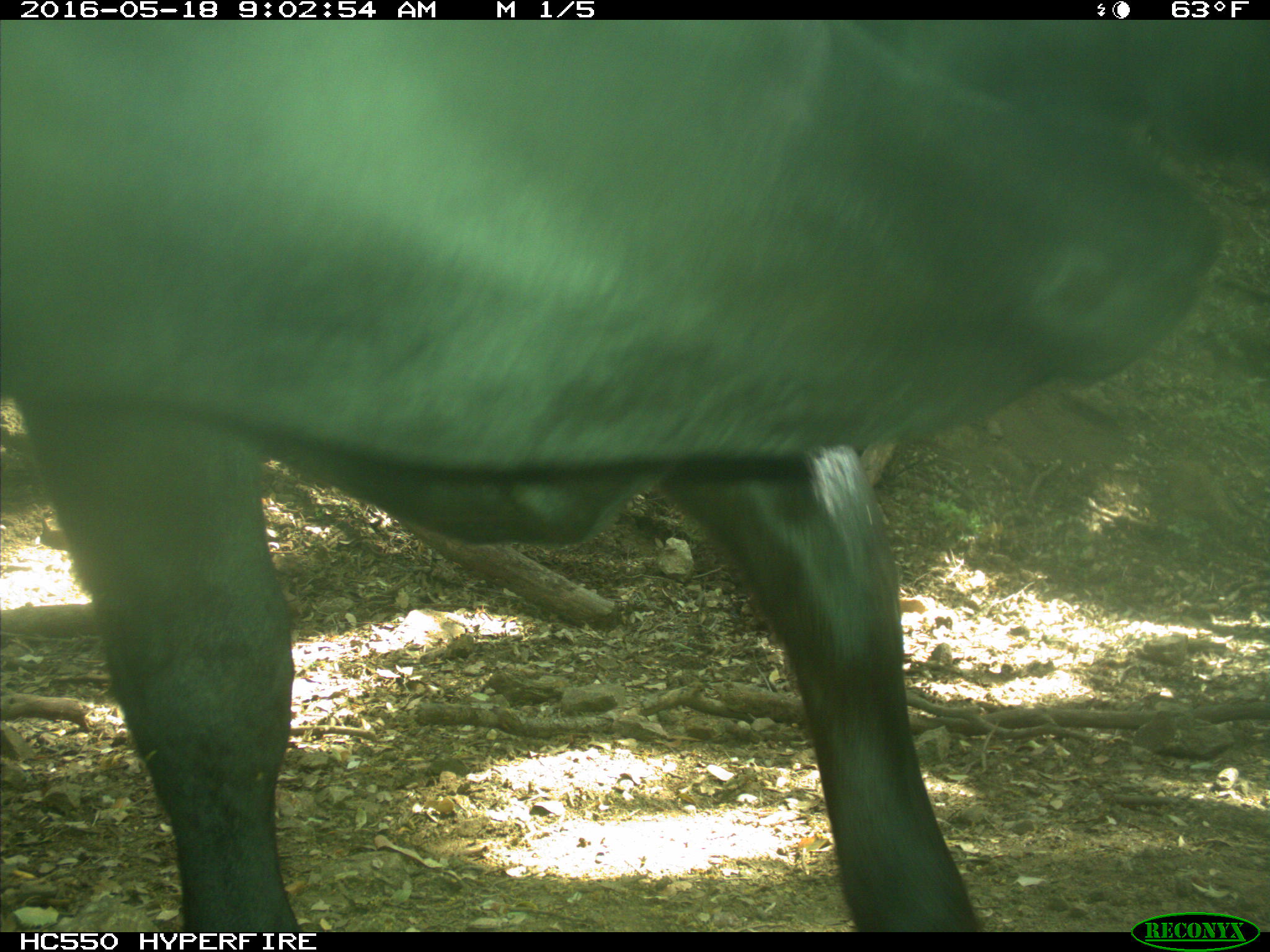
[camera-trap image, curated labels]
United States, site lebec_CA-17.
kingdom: Animalia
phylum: Chordata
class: Mammalia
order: Artiodactyla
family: Bovidae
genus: Bos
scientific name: Bos taurus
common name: domestic cow